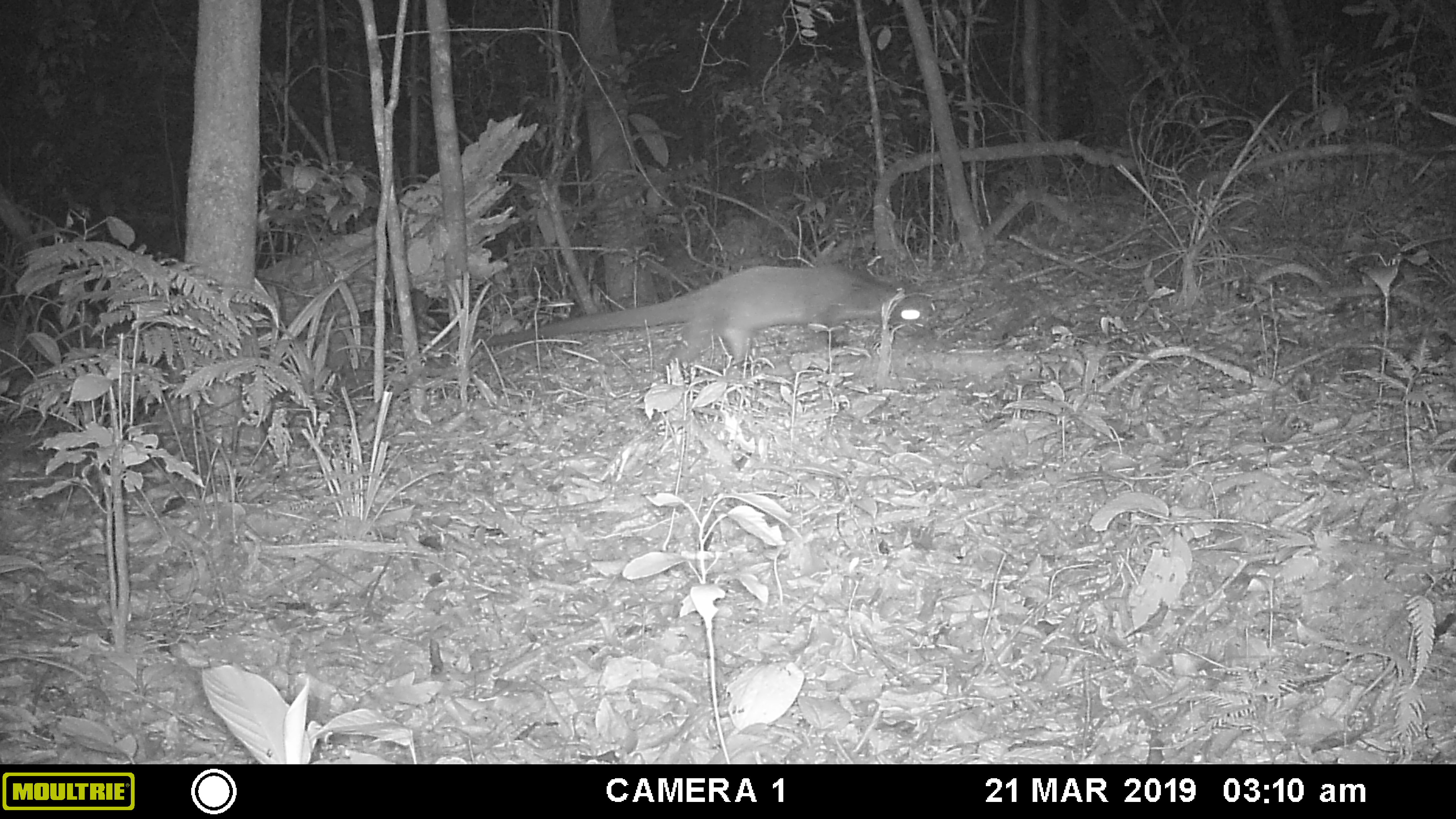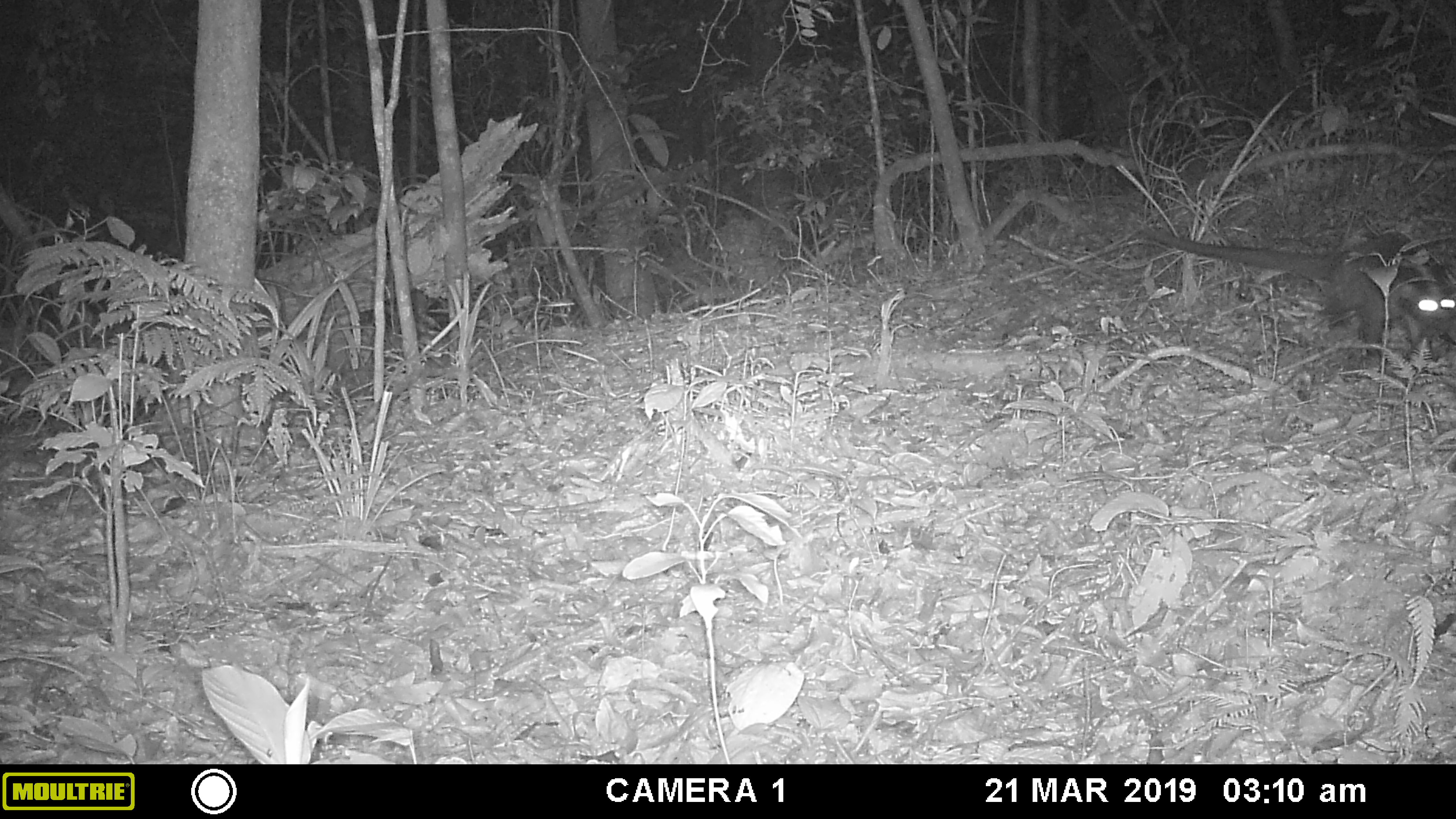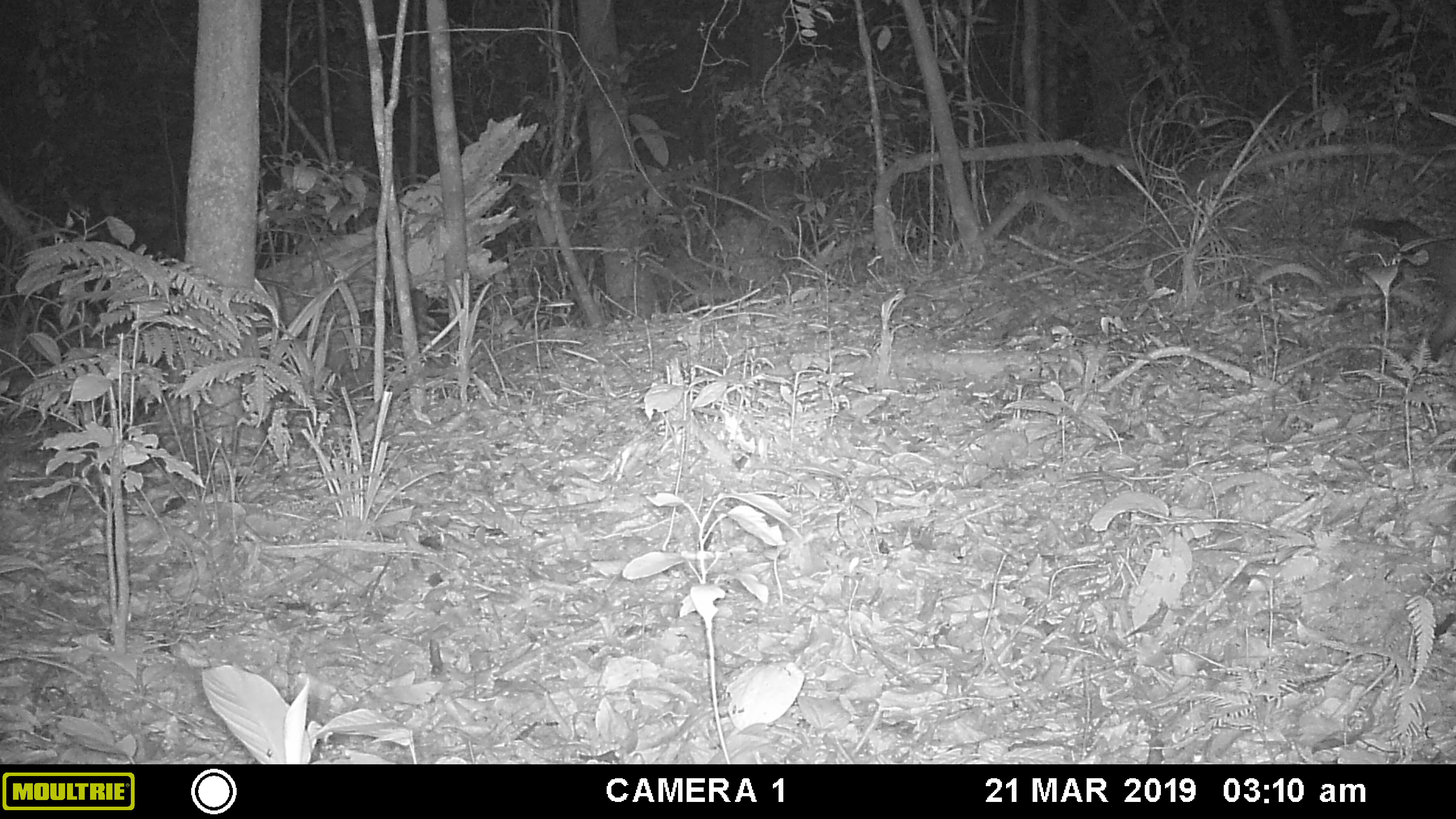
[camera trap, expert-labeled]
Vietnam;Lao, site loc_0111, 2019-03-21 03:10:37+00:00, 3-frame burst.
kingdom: Animalia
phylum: Chordata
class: Mammalia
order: Carnivora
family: Viverridae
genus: Paradoxurus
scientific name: Paradoxurus hermaphroditus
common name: common palm civet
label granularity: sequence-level